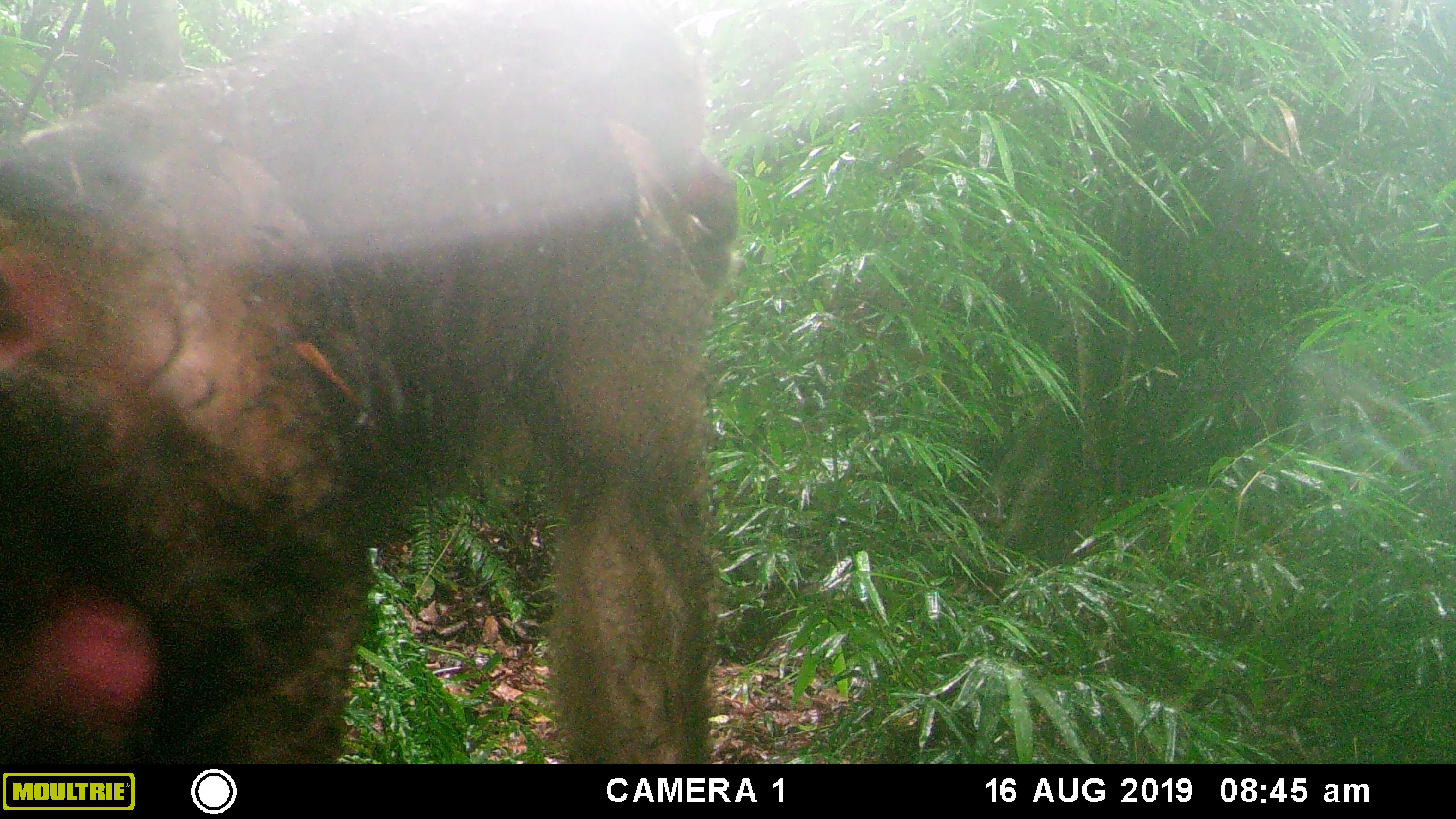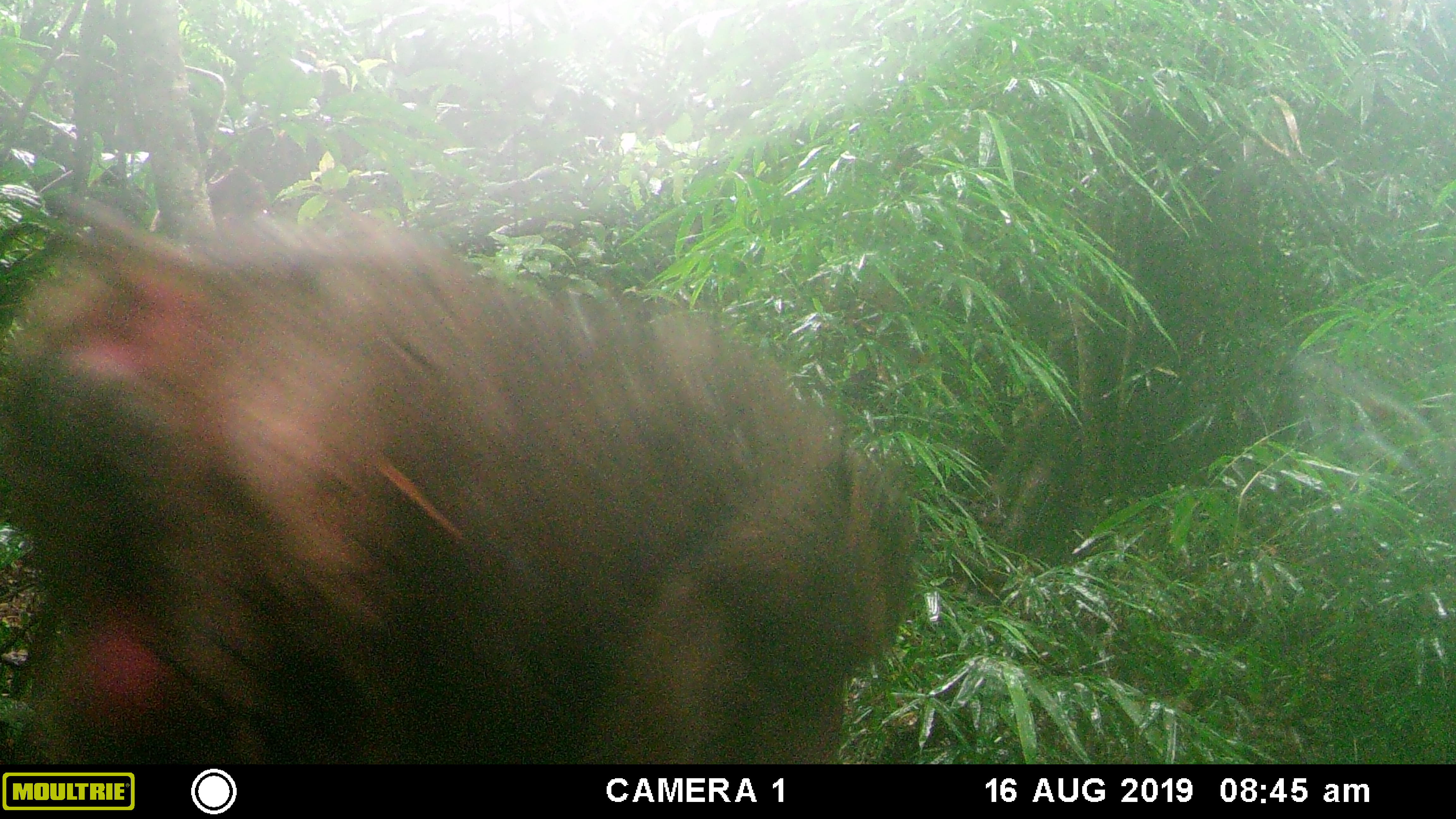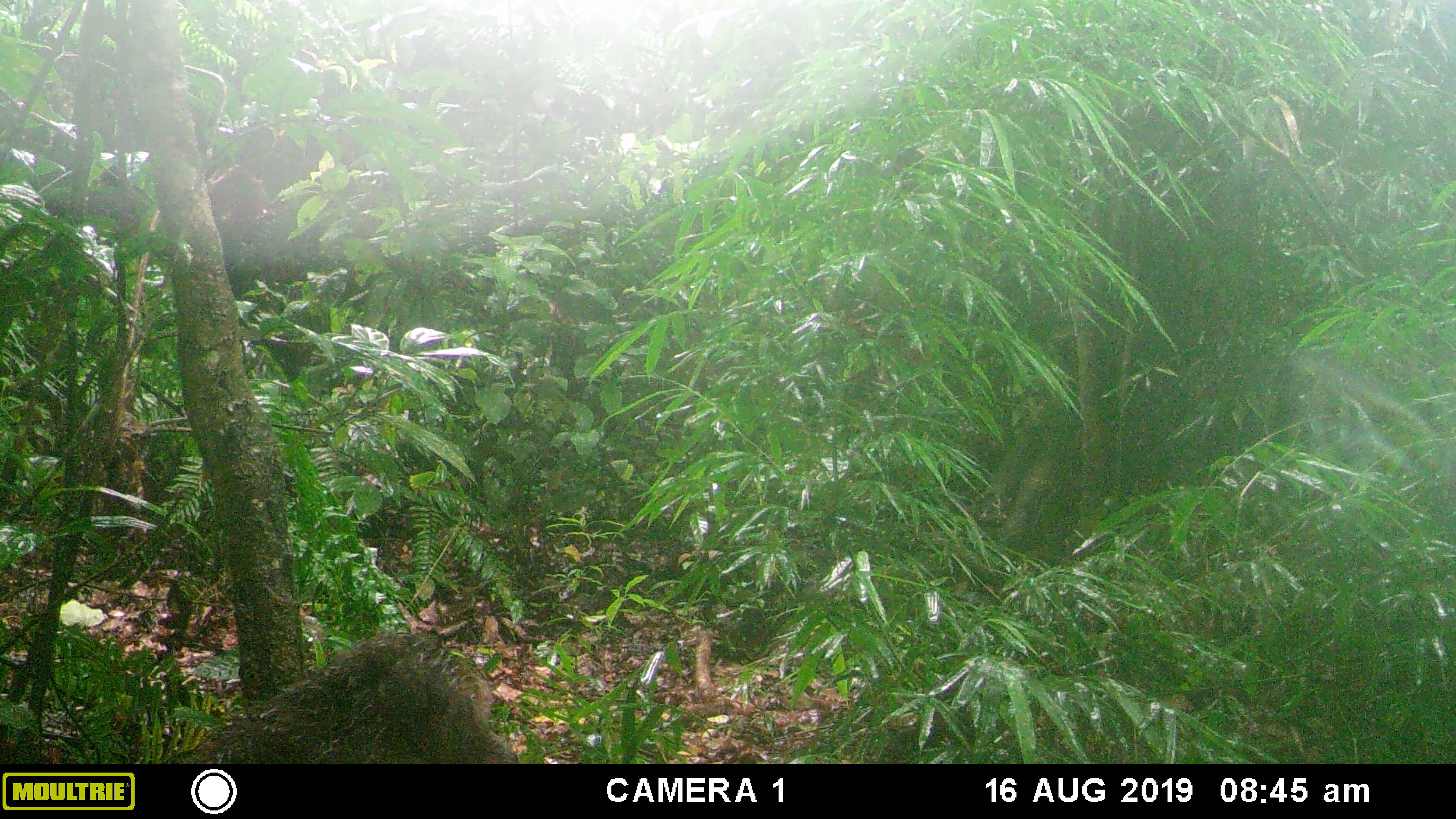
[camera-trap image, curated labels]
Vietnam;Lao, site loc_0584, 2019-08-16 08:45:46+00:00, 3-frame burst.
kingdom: Animalia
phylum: Chordata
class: Mammalia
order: Primates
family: Cercopithecidae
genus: Macaca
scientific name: Macaca arctoides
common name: stump-tailed macaque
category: stump tailed macaque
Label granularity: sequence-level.